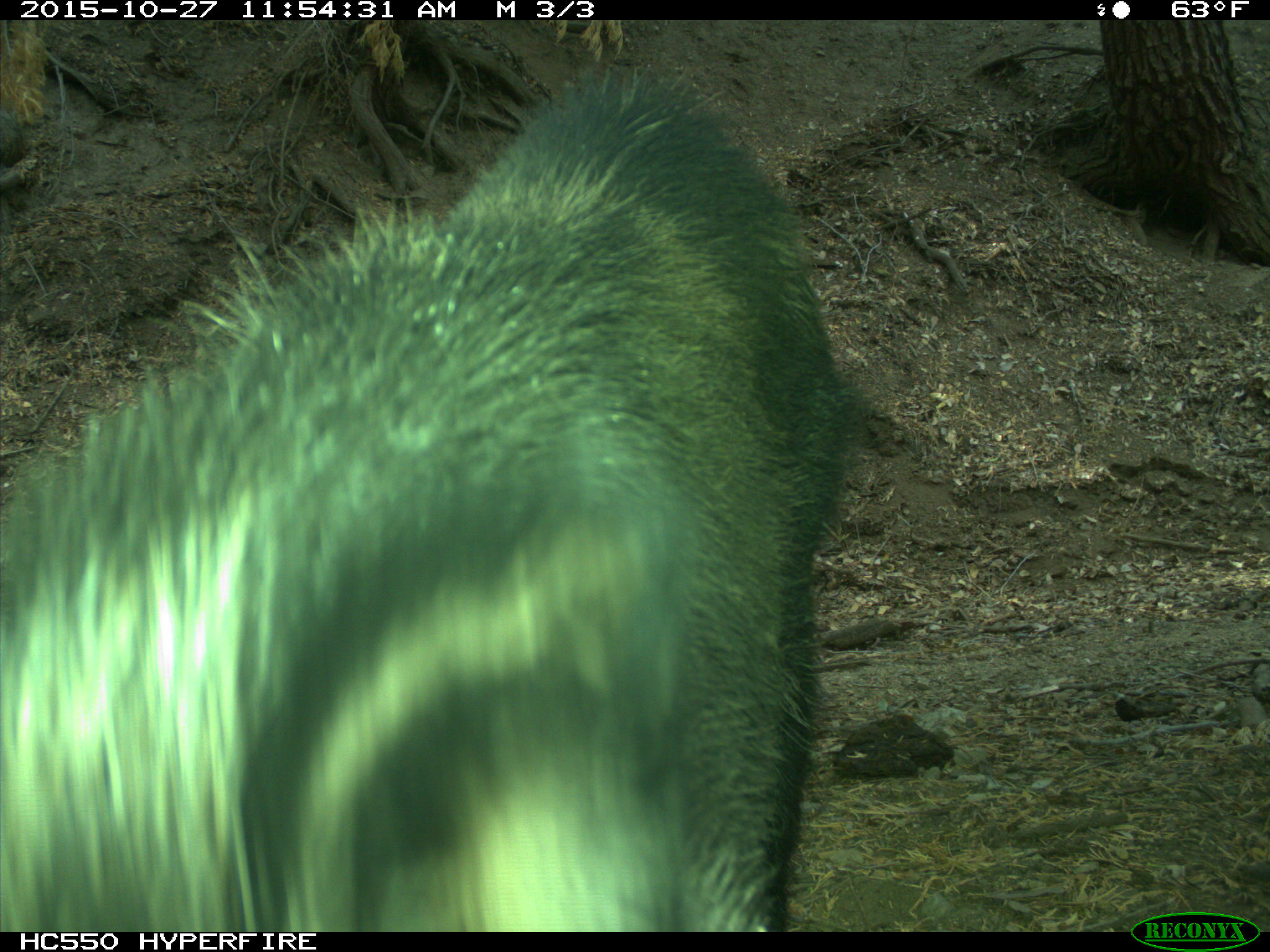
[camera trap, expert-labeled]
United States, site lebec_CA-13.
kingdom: Animalia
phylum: Chordata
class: Mammalia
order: Artiodactyla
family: Suidae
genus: Sus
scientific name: Sus scrofa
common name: wild boar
Sus scrofa (wild boar).